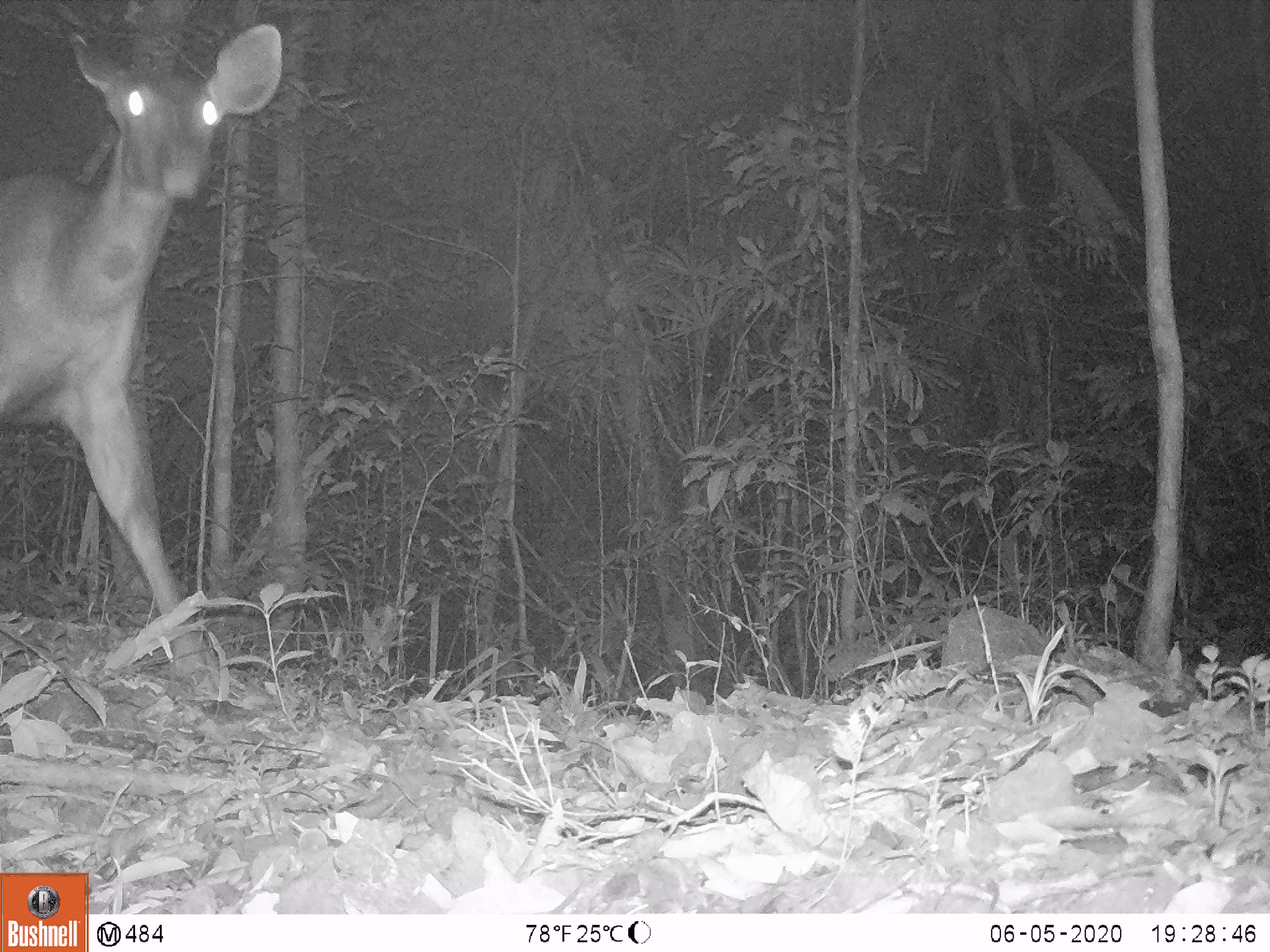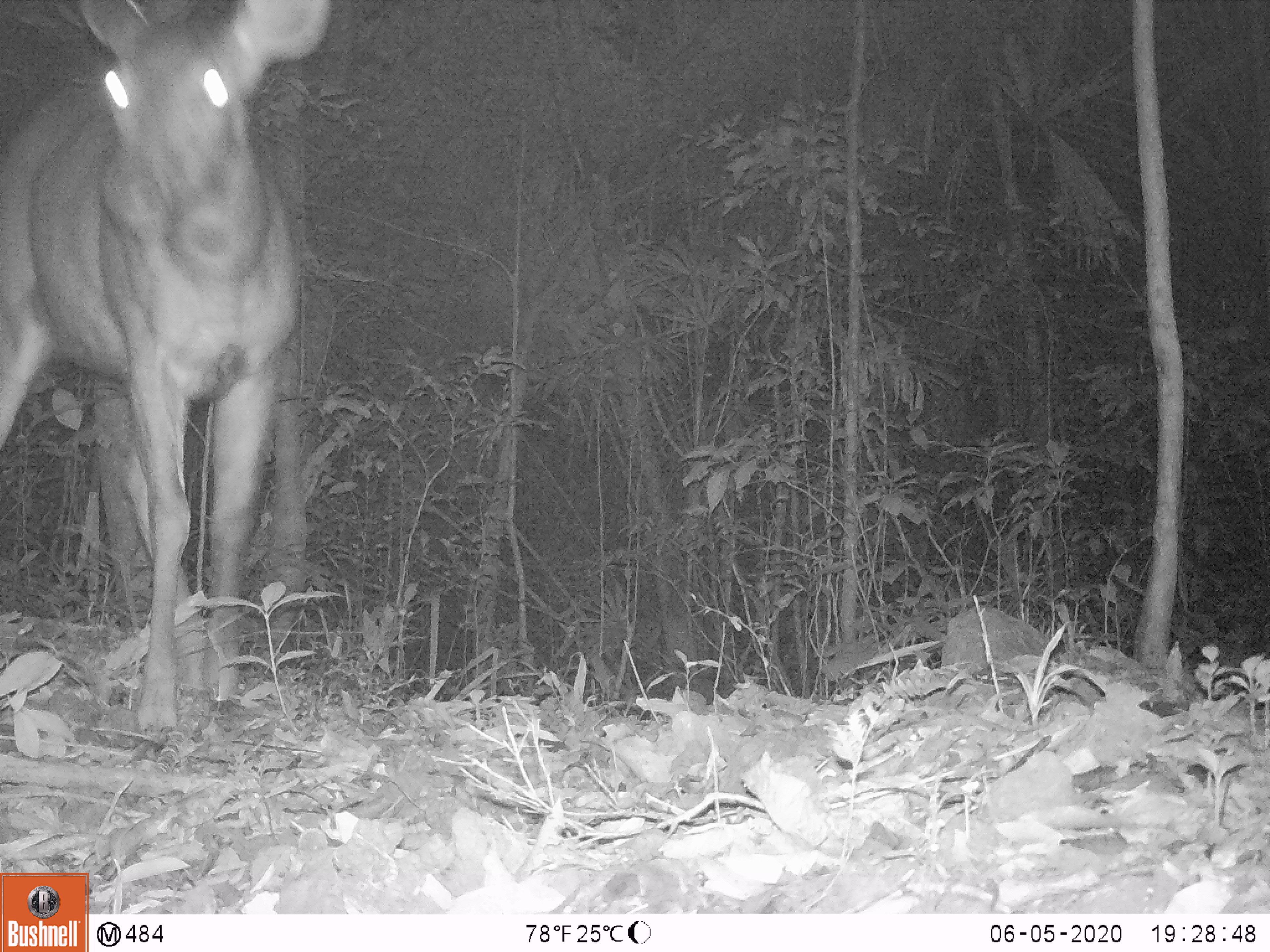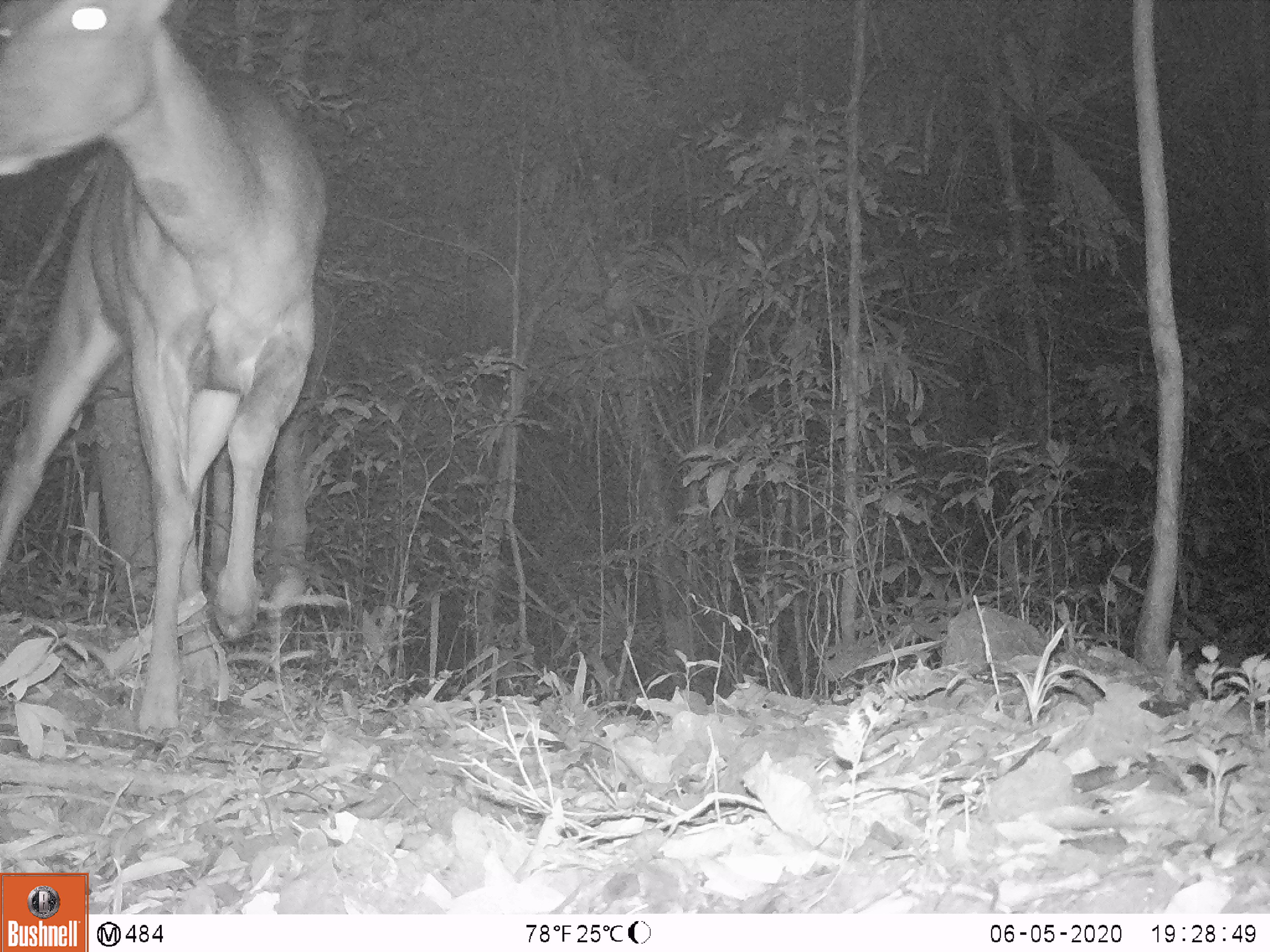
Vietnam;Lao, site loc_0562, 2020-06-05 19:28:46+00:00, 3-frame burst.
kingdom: Animalia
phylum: Chordata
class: Mammalia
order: Artiodactyla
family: Cervidae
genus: Rusa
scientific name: Rusa unicolor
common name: sambar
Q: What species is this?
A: Sambar (Rusa unicolor).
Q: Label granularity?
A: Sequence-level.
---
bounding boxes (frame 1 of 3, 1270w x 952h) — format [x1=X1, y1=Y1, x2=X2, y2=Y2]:
sambar: [x1=0, y1=21, x2=282, y2=691]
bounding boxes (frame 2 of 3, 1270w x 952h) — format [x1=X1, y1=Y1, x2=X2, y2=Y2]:
sambar: [x1=0, y1=0, x2=327, y2=725]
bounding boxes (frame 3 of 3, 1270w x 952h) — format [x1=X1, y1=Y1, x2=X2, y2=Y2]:
sambar: [x1=0, y1=0, x2=327, y2=734]